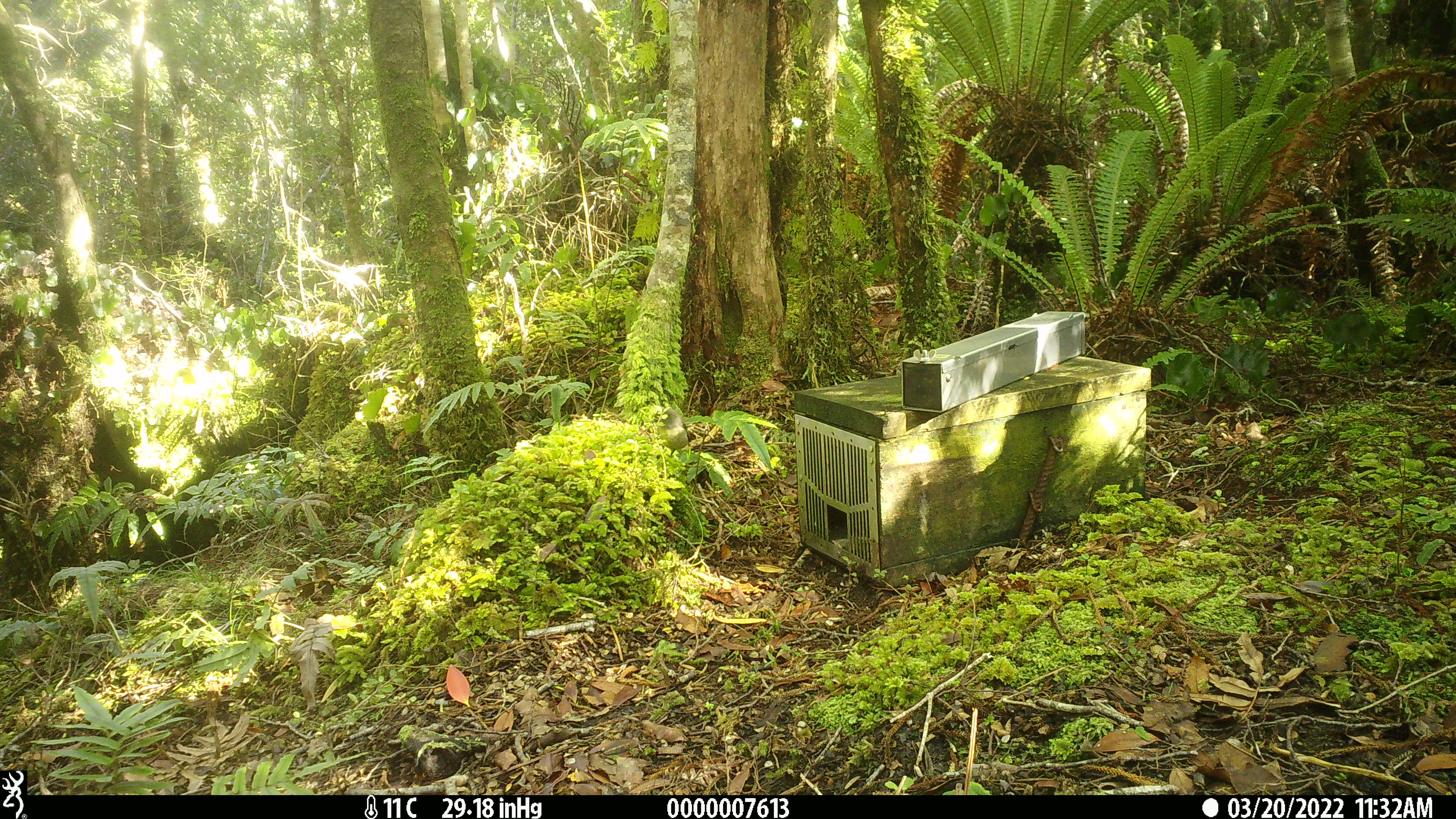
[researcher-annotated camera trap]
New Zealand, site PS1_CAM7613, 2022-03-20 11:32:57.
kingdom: Animalia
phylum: Chordata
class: Aves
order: Passeriformes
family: Petroicidae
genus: Petroica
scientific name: Petroica macrocephala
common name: tomtit